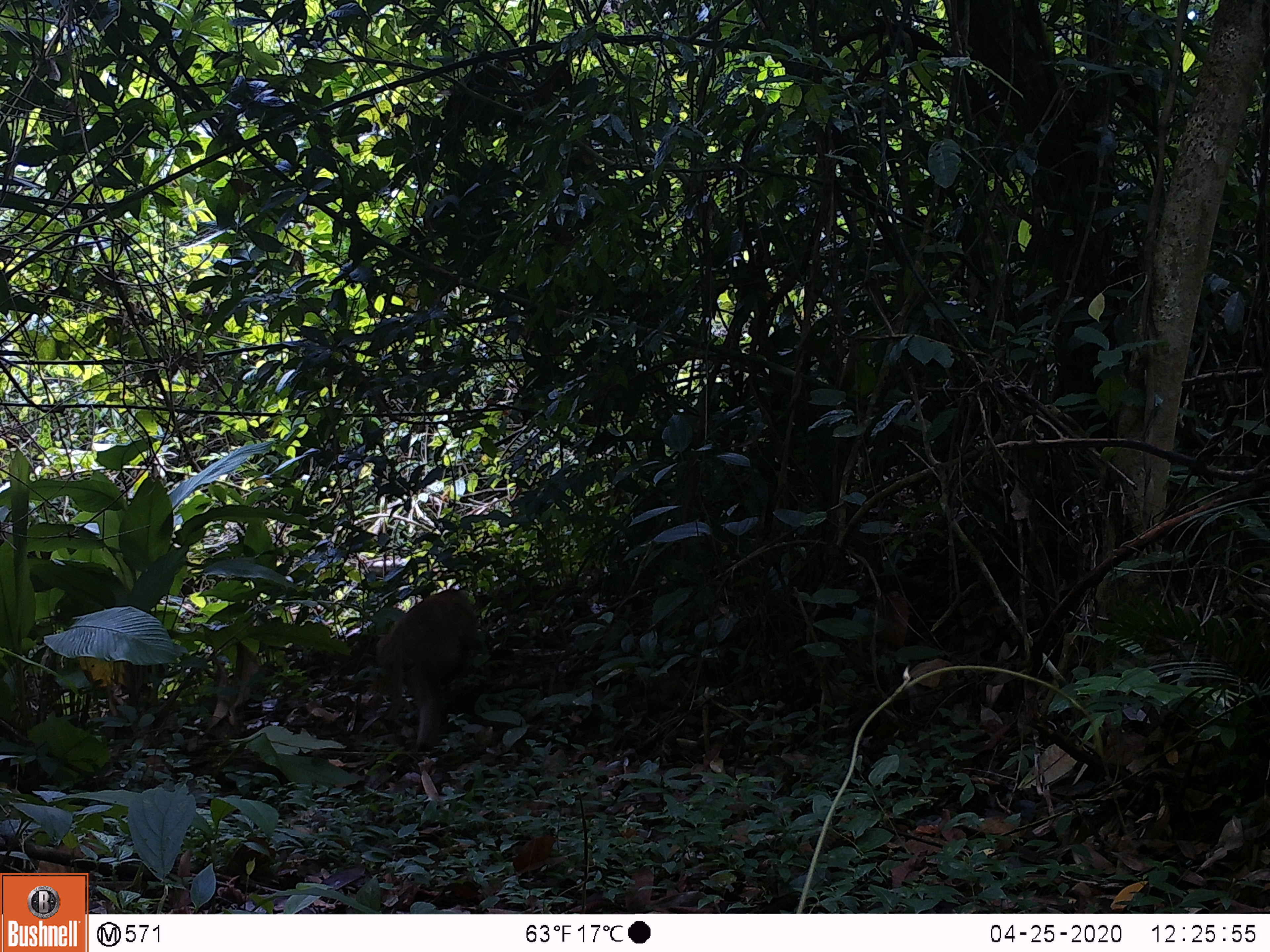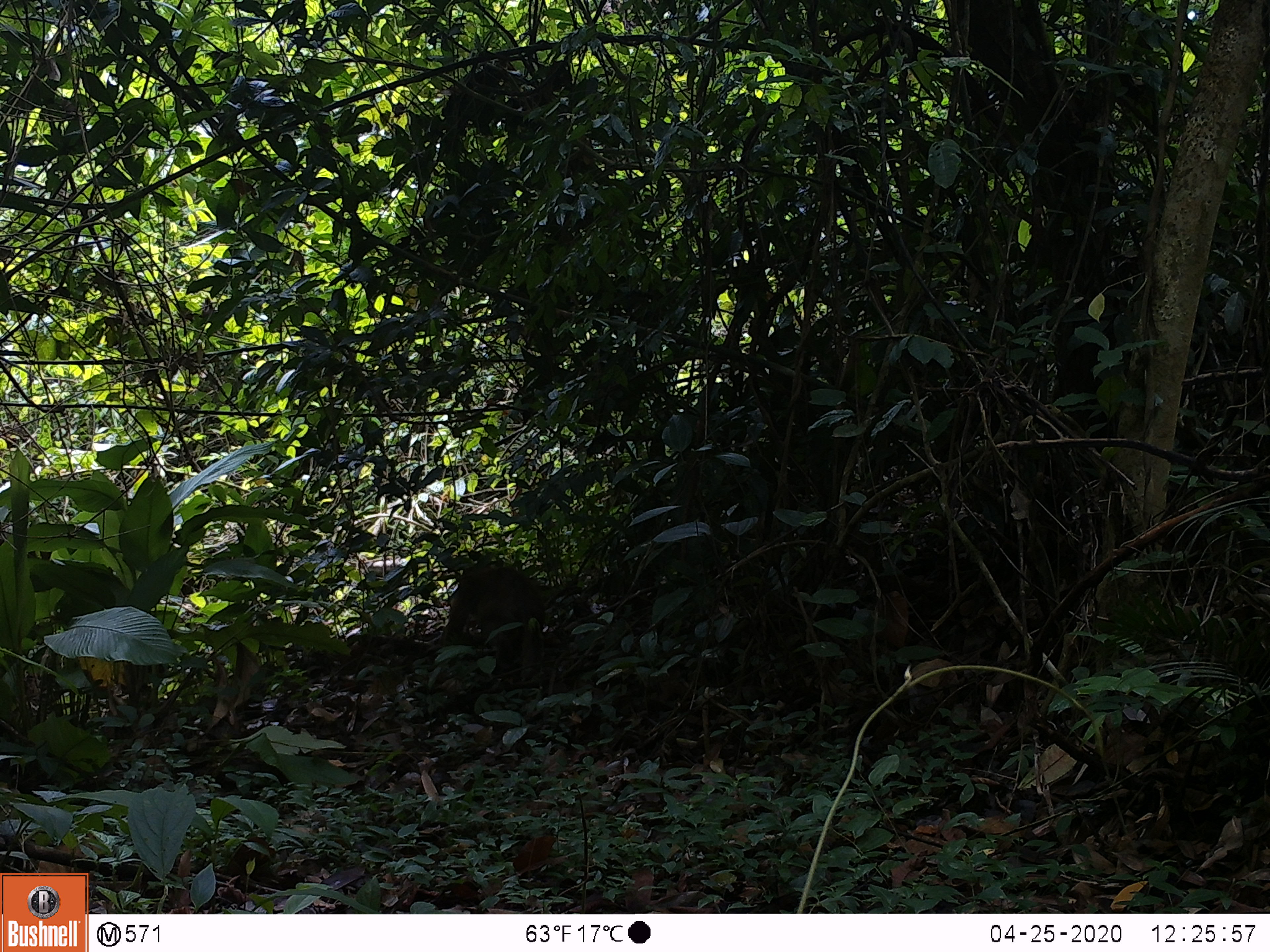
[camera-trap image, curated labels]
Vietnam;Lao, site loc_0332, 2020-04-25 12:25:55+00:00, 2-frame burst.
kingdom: Animalia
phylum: Chordata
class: Mammalia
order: Primates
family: Cercopithecidae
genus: Macaca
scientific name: Macaca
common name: macaques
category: assam or rhesus macaque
Assam or rhesus macaque (macaques) (Macaca). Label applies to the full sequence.